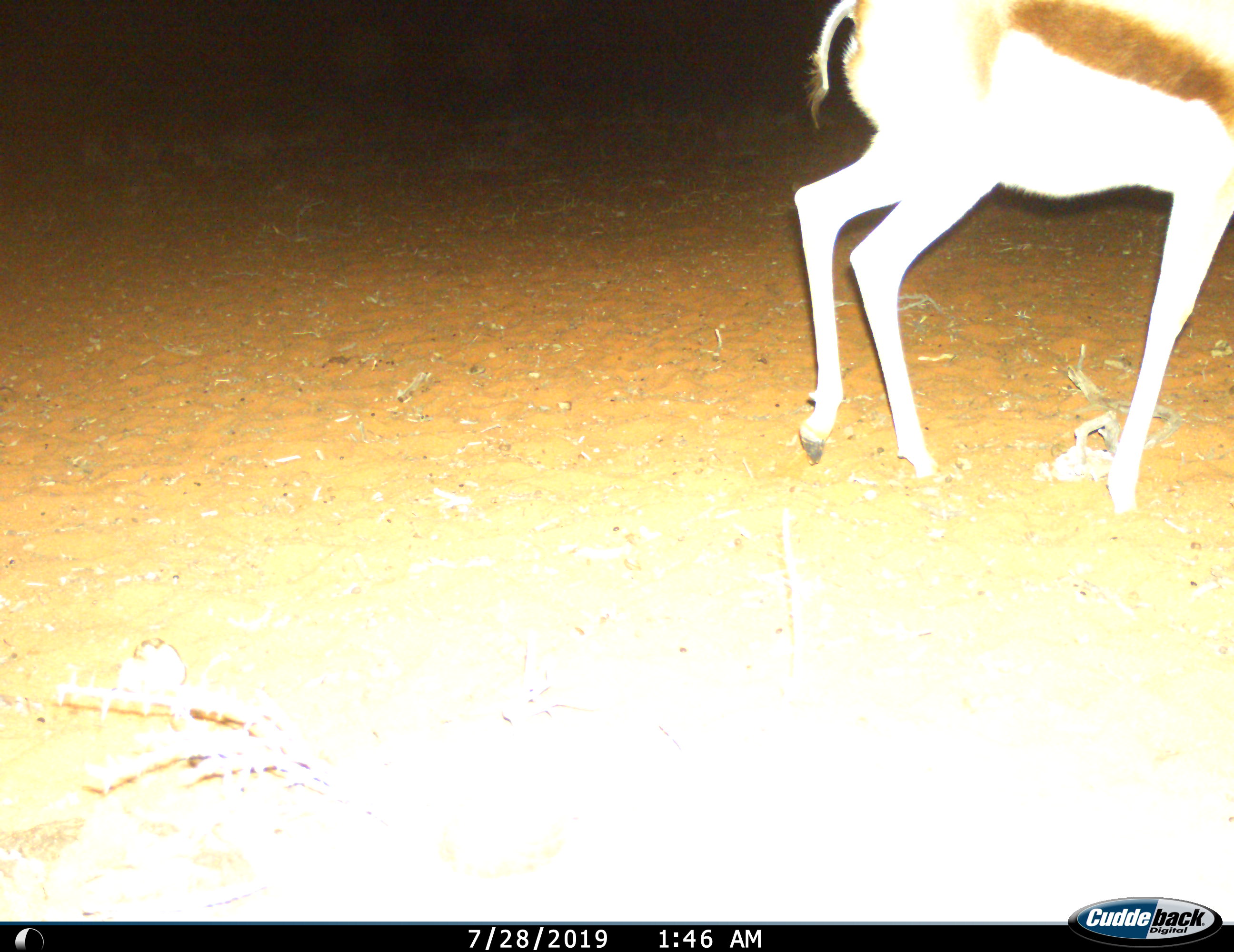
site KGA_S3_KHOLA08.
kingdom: Animalia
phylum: Chordata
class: Mammalia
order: Artiodactyla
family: Bovidae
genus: Antidorcas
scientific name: Antidorcas marsupialis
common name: springbok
Springbok (Antidorcas marsupialis), count 1. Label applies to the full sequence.